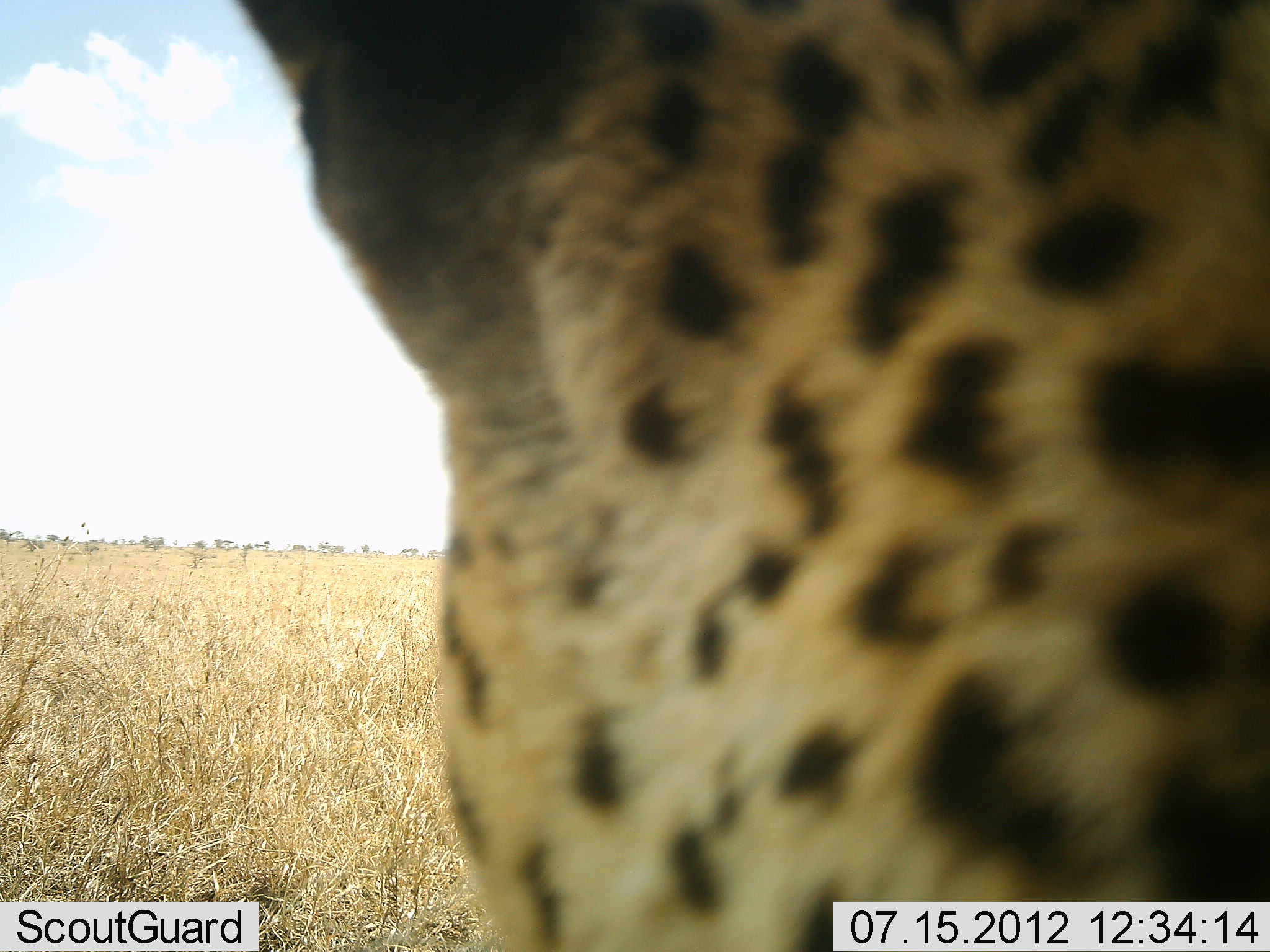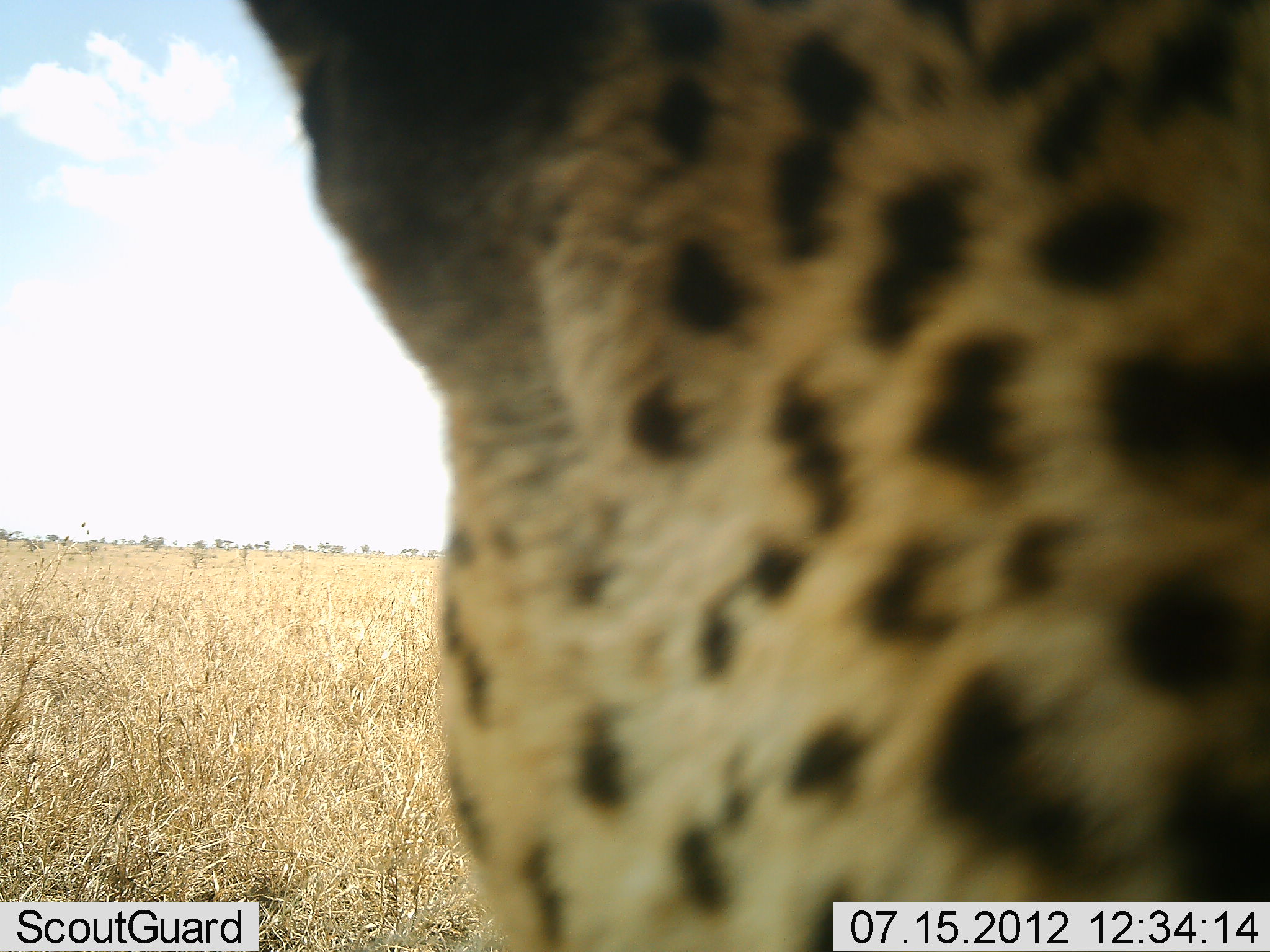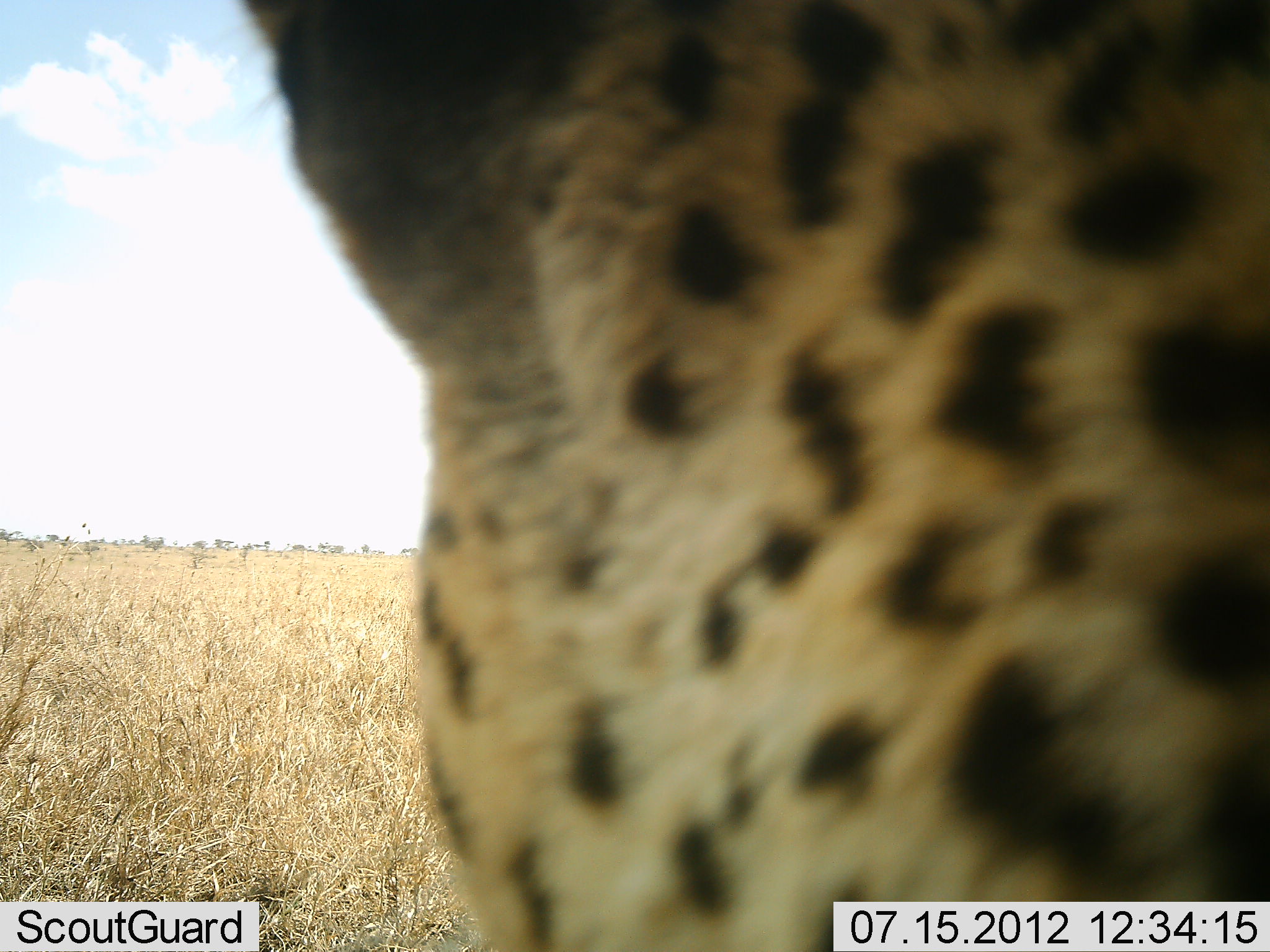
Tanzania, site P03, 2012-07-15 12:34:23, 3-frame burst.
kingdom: Animalia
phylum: Chordata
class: Mammalia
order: Carnivora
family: Felidae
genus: Acinonyx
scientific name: Acinonyx jubatus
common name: cheetah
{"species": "cheetah (Acinonyx jubatus)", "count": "1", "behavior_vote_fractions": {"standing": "70%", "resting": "30%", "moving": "0%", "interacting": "0%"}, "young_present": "0%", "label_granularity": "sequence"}